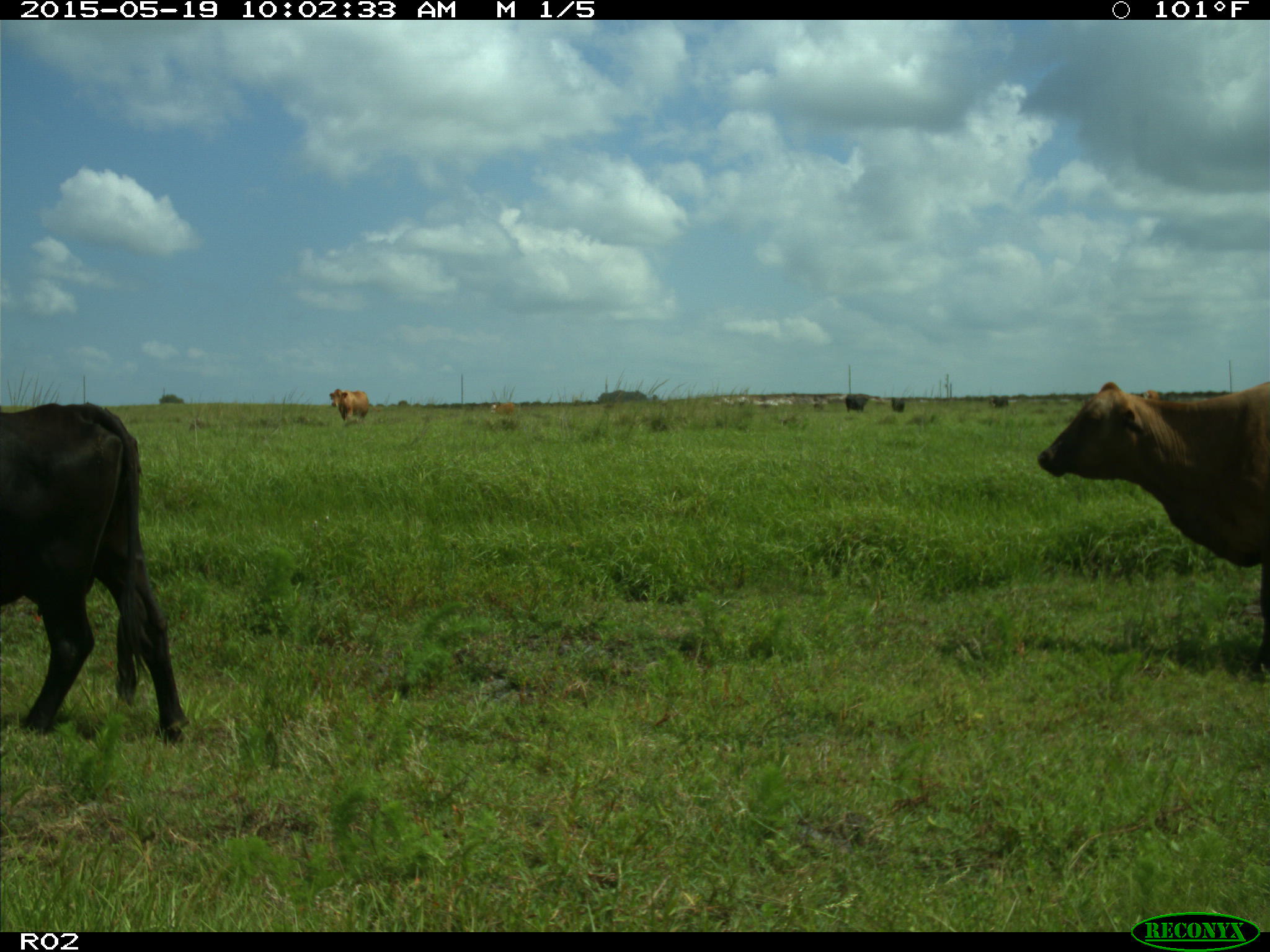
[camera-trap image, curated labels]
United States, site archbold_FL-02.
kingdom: Animalia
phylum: Chordata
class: Mammalia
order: Artiodactyla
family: Bovidae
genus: Bos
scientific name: Bos taurus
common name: domestic cow